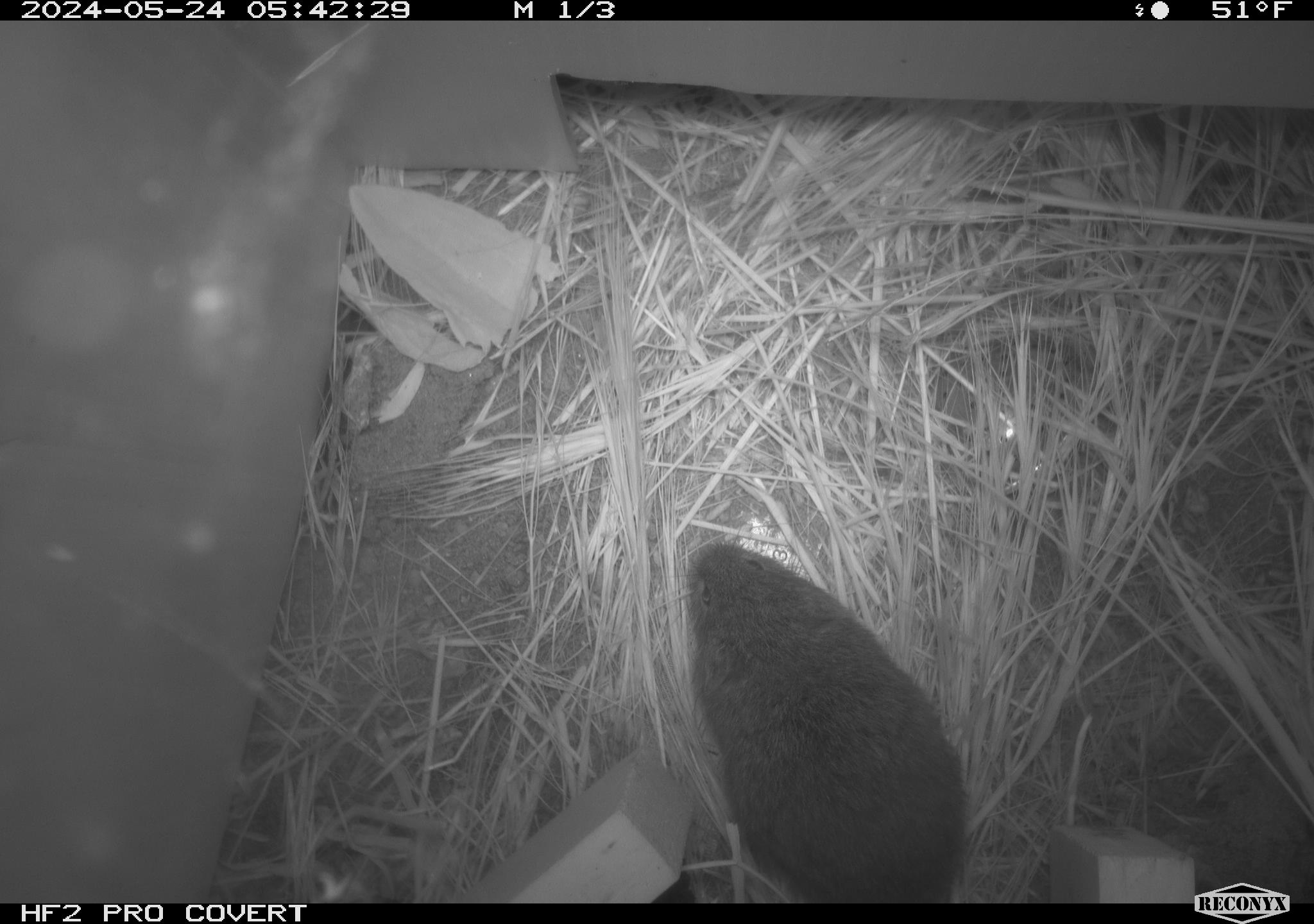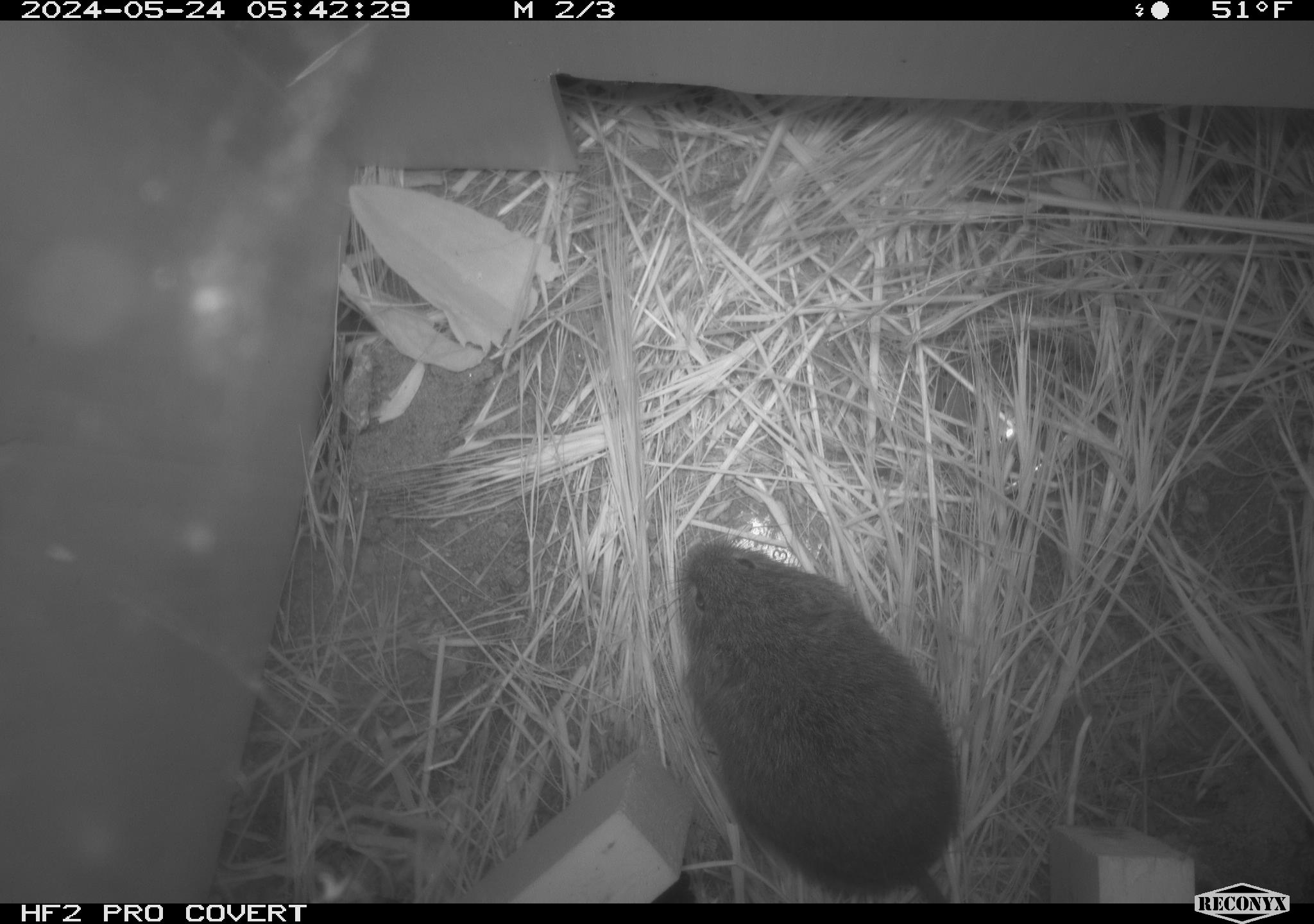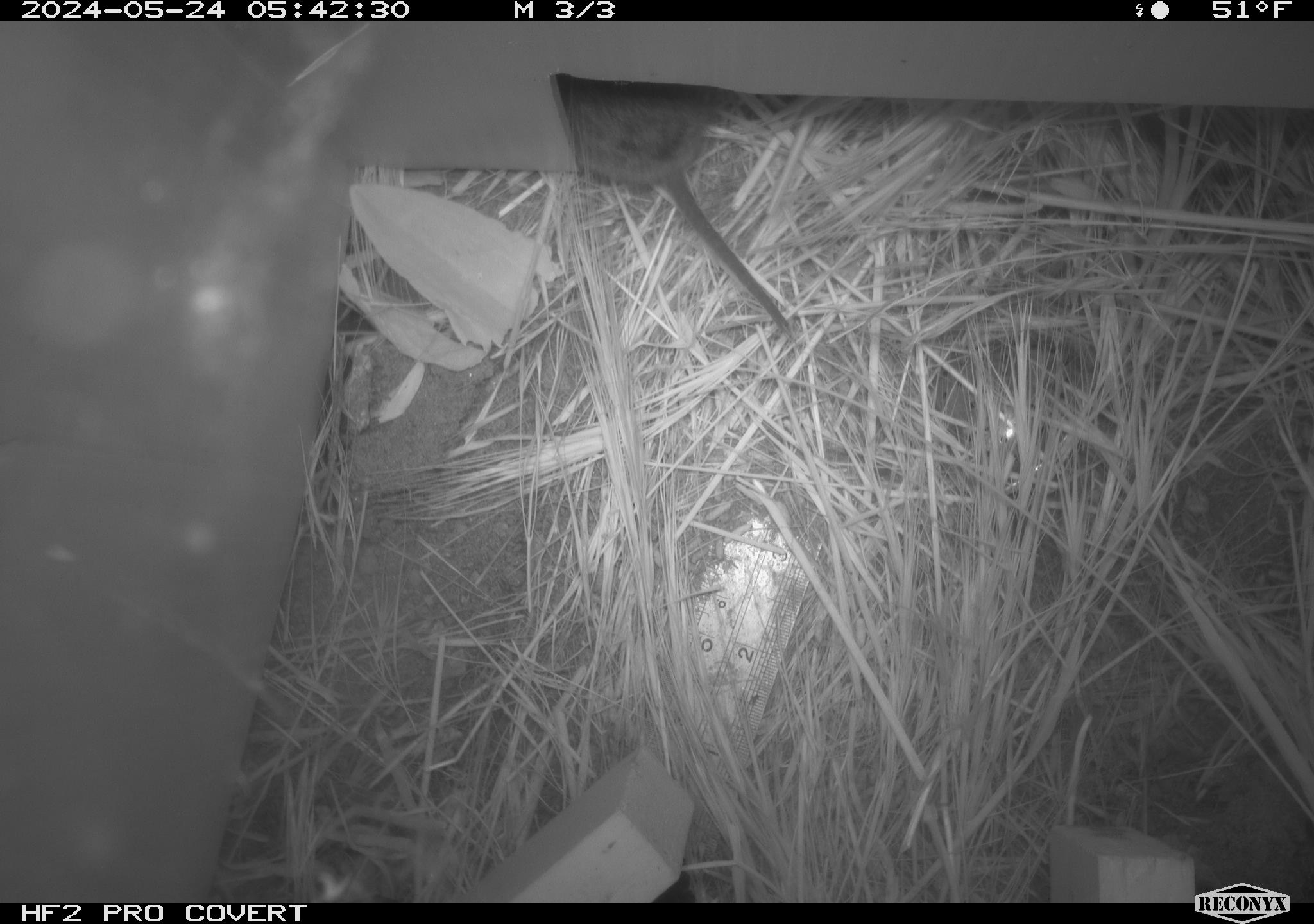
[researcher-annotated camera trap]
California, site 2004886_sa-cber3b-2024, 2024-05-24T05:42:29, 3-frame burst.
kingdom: Animalia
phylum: Chordata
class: Mammalia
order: Rodentia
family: Cricetidae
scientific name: Arvicolinae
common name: voles, lemmings, and muskrats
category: arvicolinae subfamily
Arvicolinae subfamily (voles, lemmings, and muskrats) (Arvicolinae).